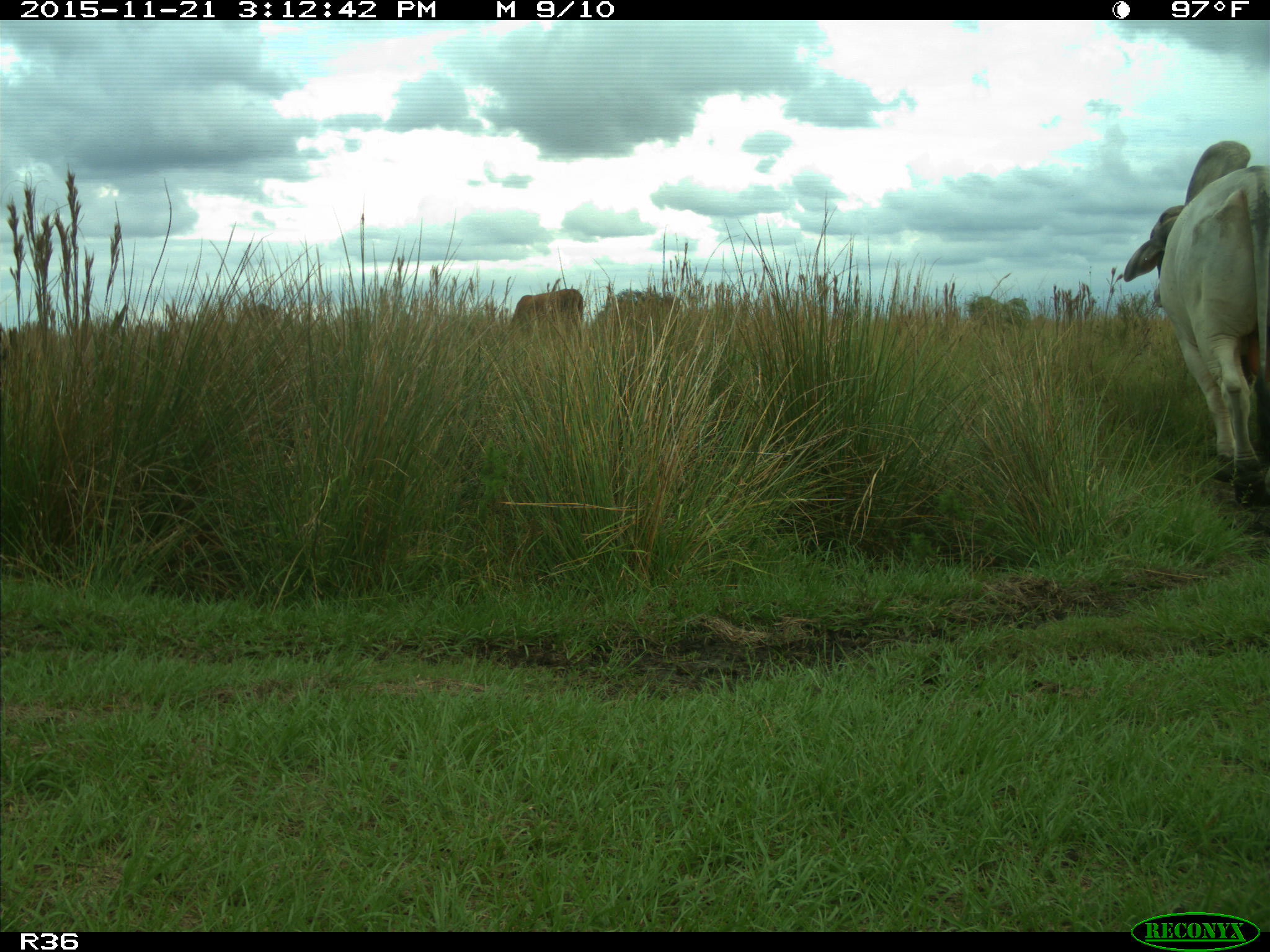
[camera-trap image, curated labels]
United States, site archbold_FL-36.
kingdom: Animalia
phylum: Chordata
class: Mammalia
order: Artiodactyla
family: Bovidae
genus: Bos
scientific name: Bos taurus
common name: domestic cow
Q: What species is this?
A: Bos taurus (domestic cow).